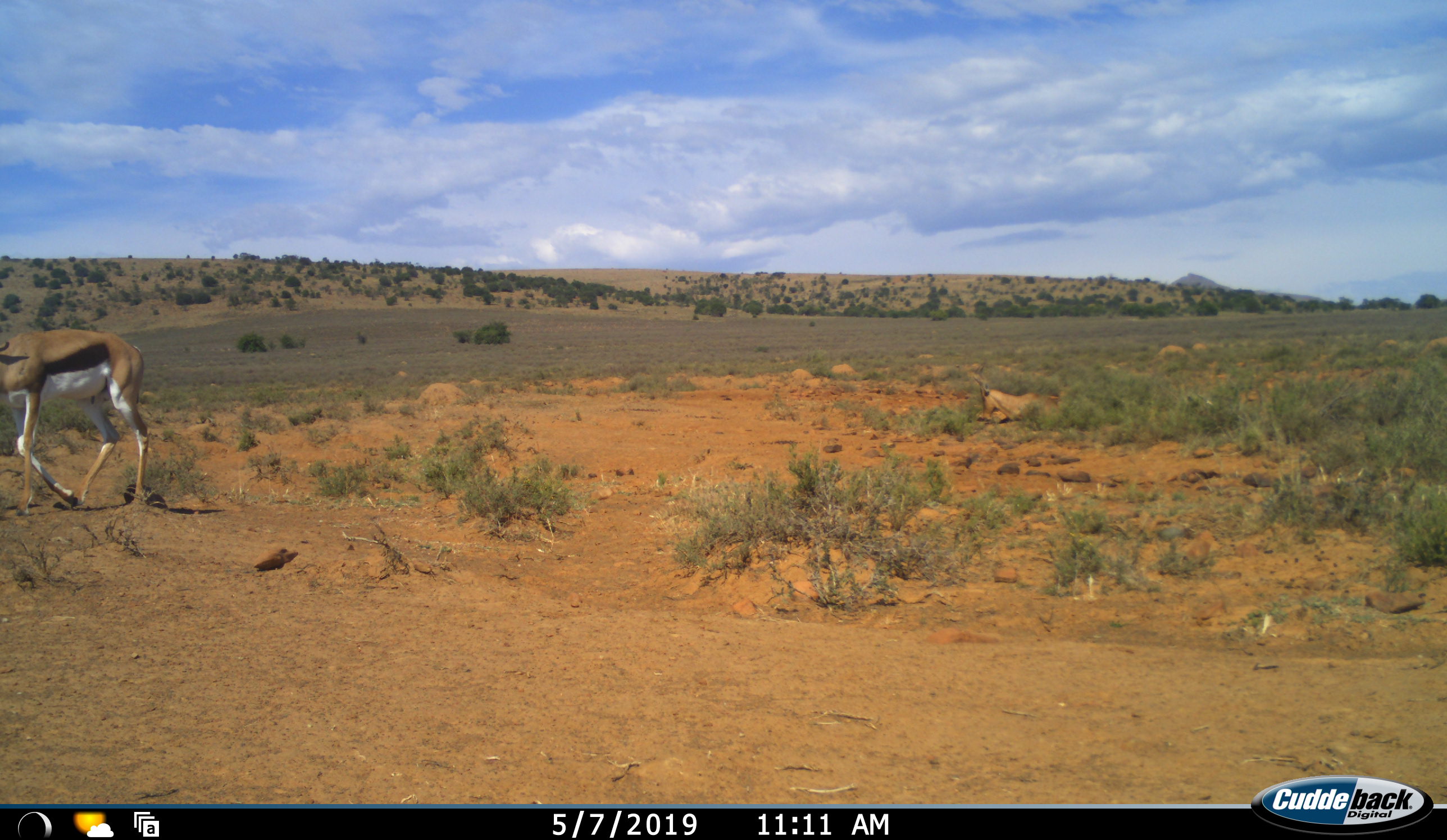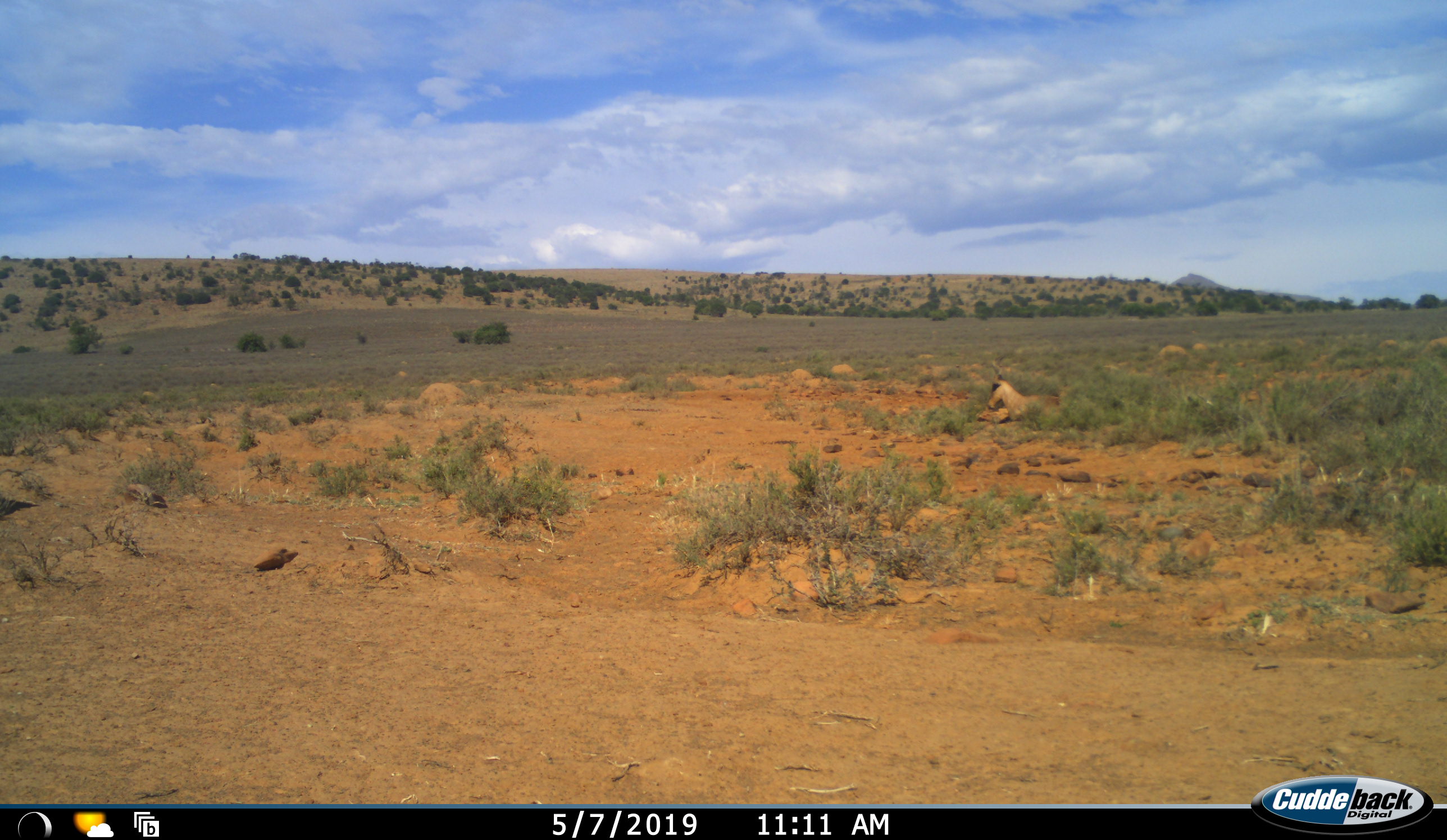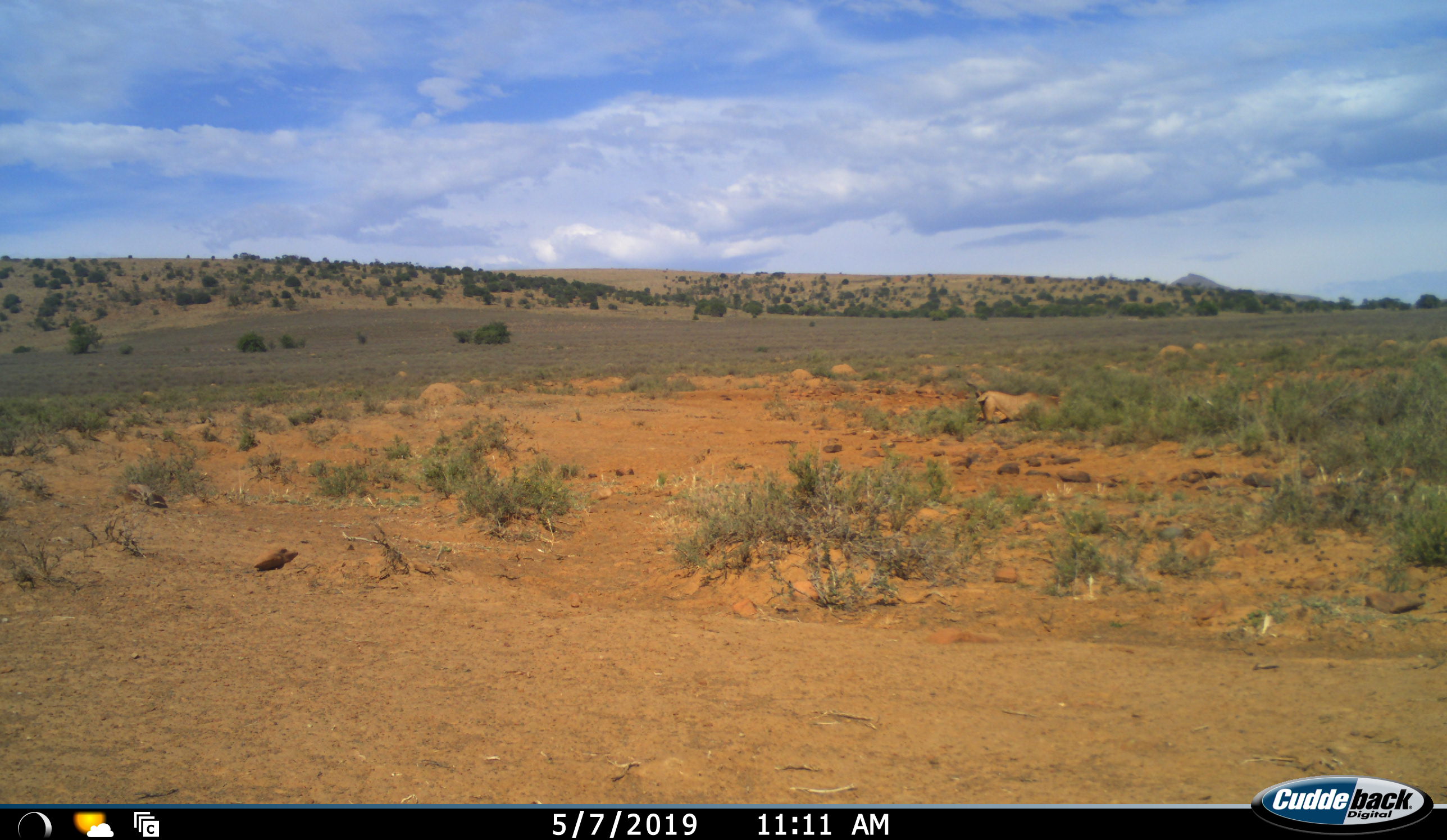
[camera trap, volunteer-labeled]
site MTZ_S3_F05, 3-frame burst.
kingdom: Animalia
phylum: Chordata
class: Mammalia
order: Artiodactyla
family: Bovidae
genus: Antidorcas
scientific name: Antidorcas marsupialis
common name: springbok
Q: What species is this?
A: Springbok (Antidorcas marsupialis).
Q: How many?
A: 1.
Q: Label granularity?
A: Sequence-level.